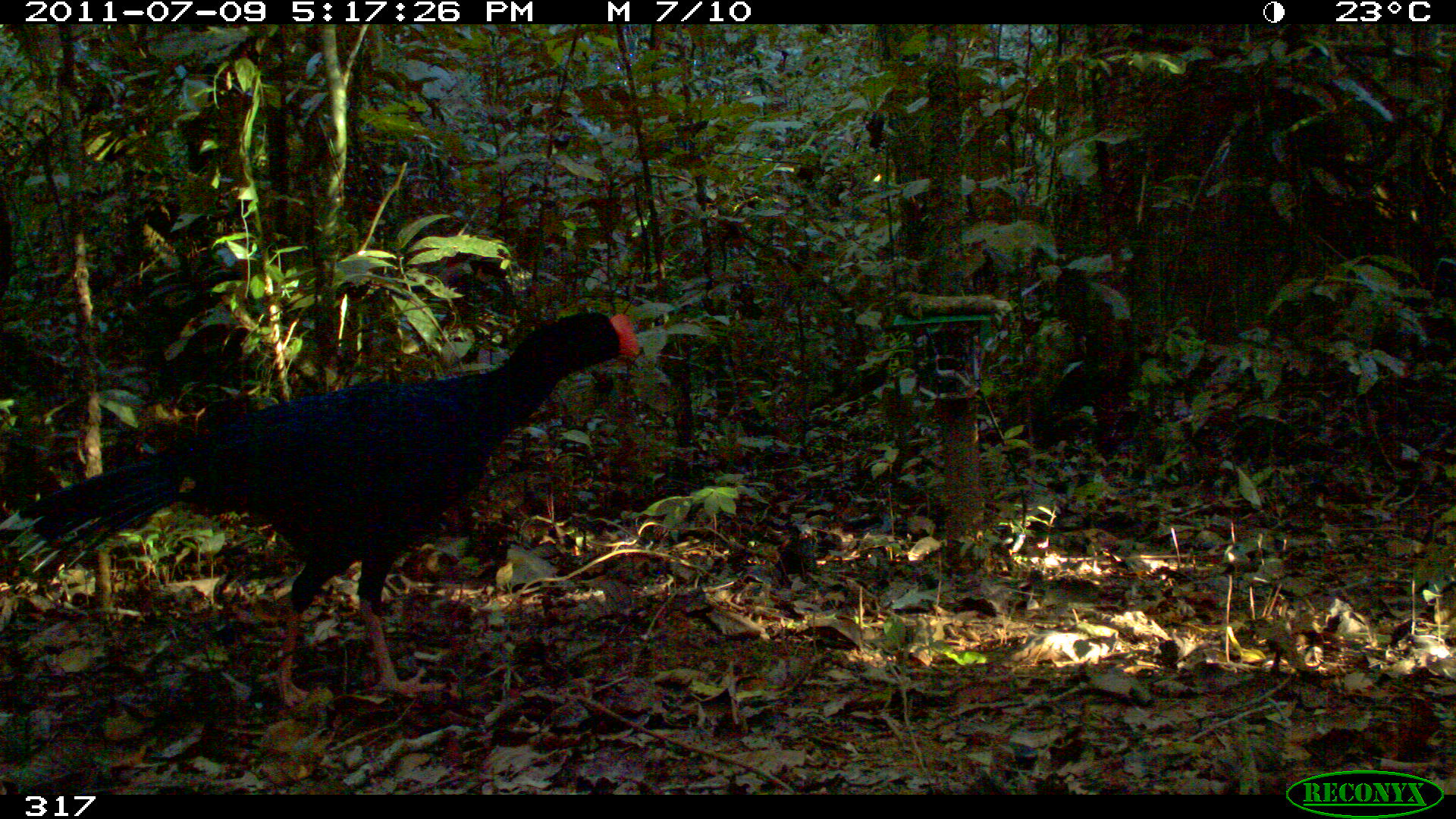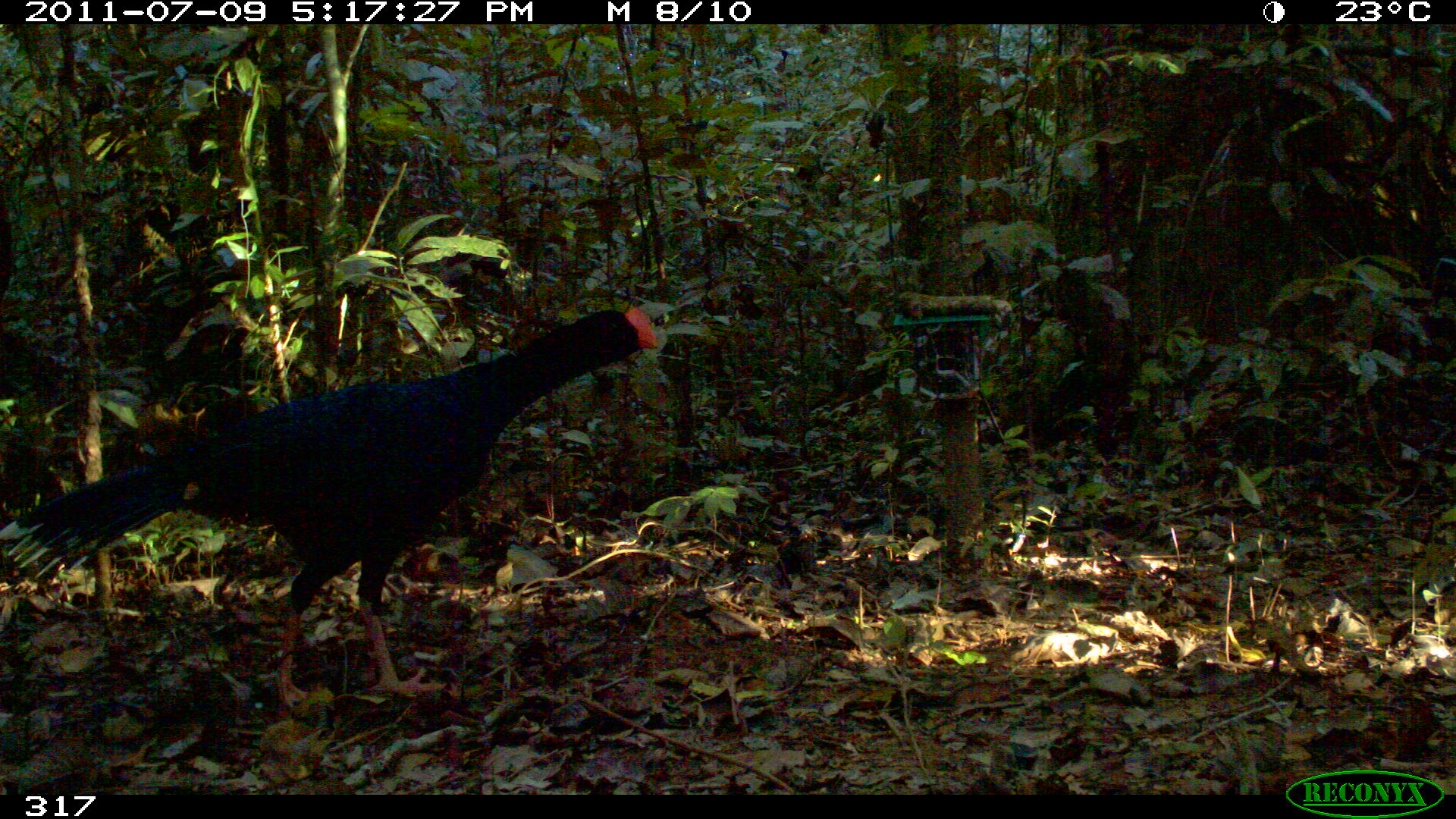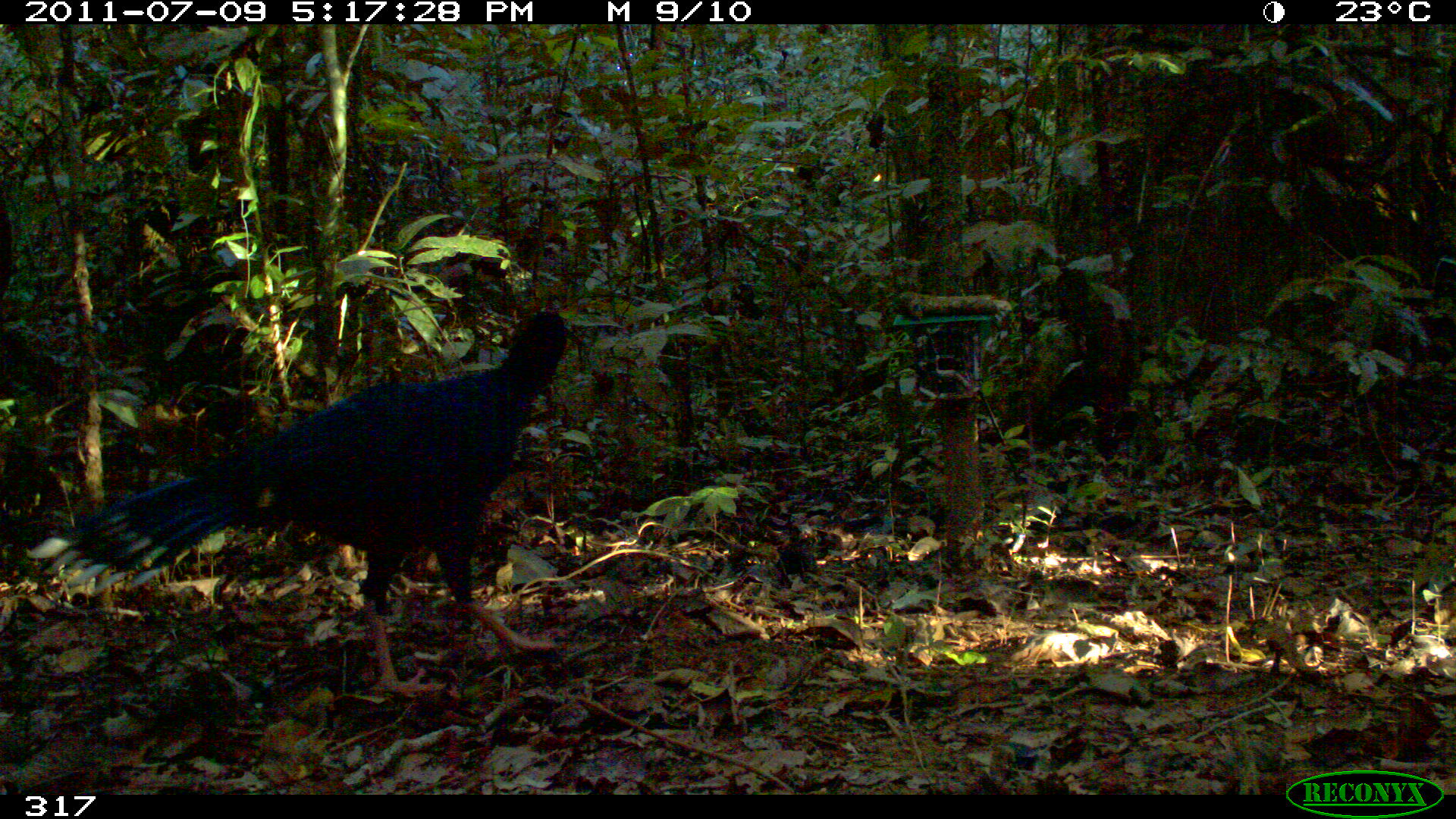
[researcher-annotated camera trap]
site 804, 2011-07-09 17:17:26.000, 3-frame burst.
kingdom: Animalia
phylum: Chordata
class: Aves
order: Galliformes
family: Cracidae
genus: Mitu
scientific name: Mitu tuberosum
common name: razor-billed curassow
Mitu tuberosum (razor-billed curassow).